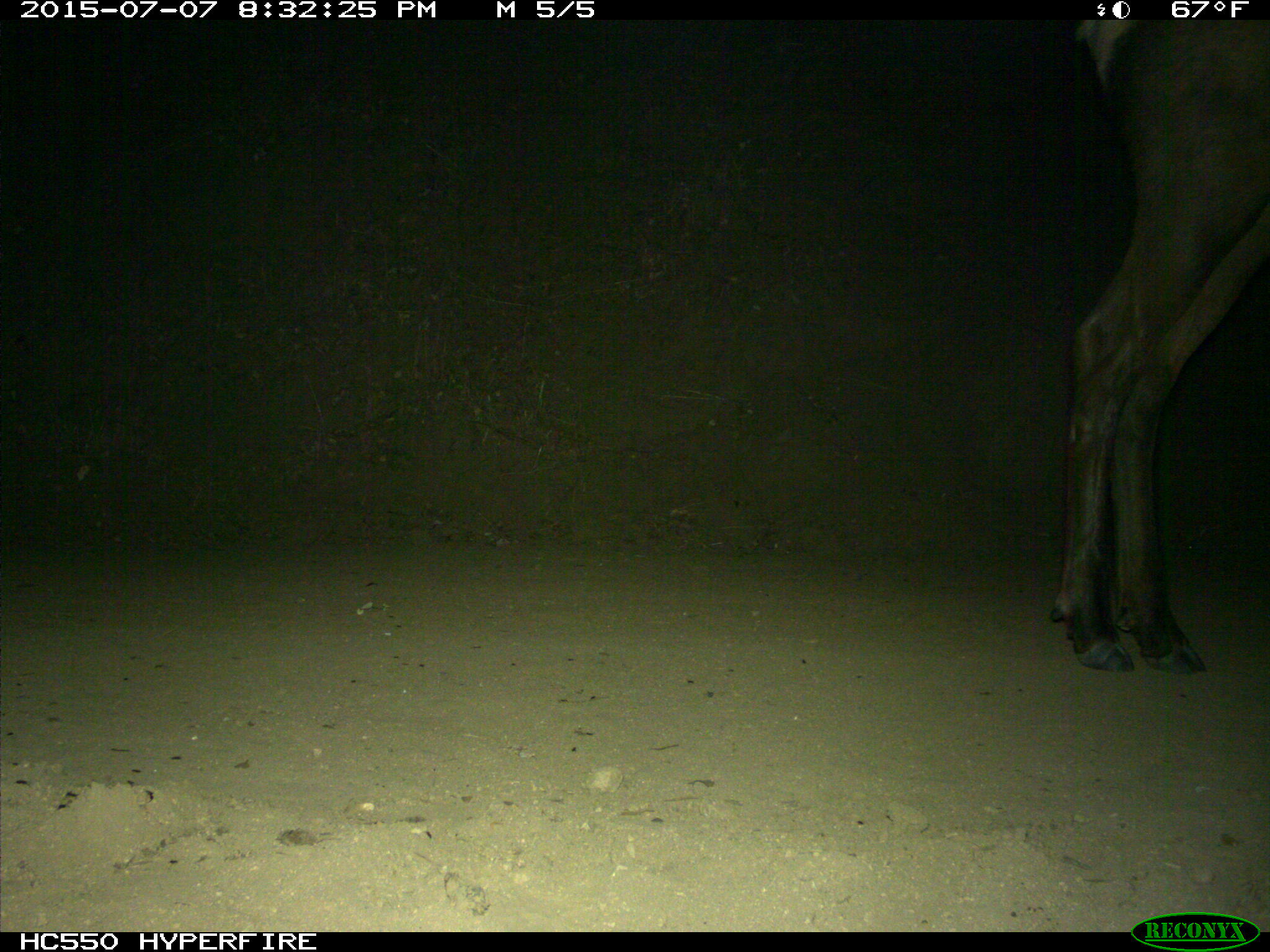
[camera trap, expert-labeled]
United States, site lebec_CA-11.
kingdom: Animalia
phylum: Chordata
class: Mammalia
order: Artiodactyla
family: Cervidae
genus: Cervus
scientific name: Cervus canadensis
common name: elk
Cervus canadensis (elk).